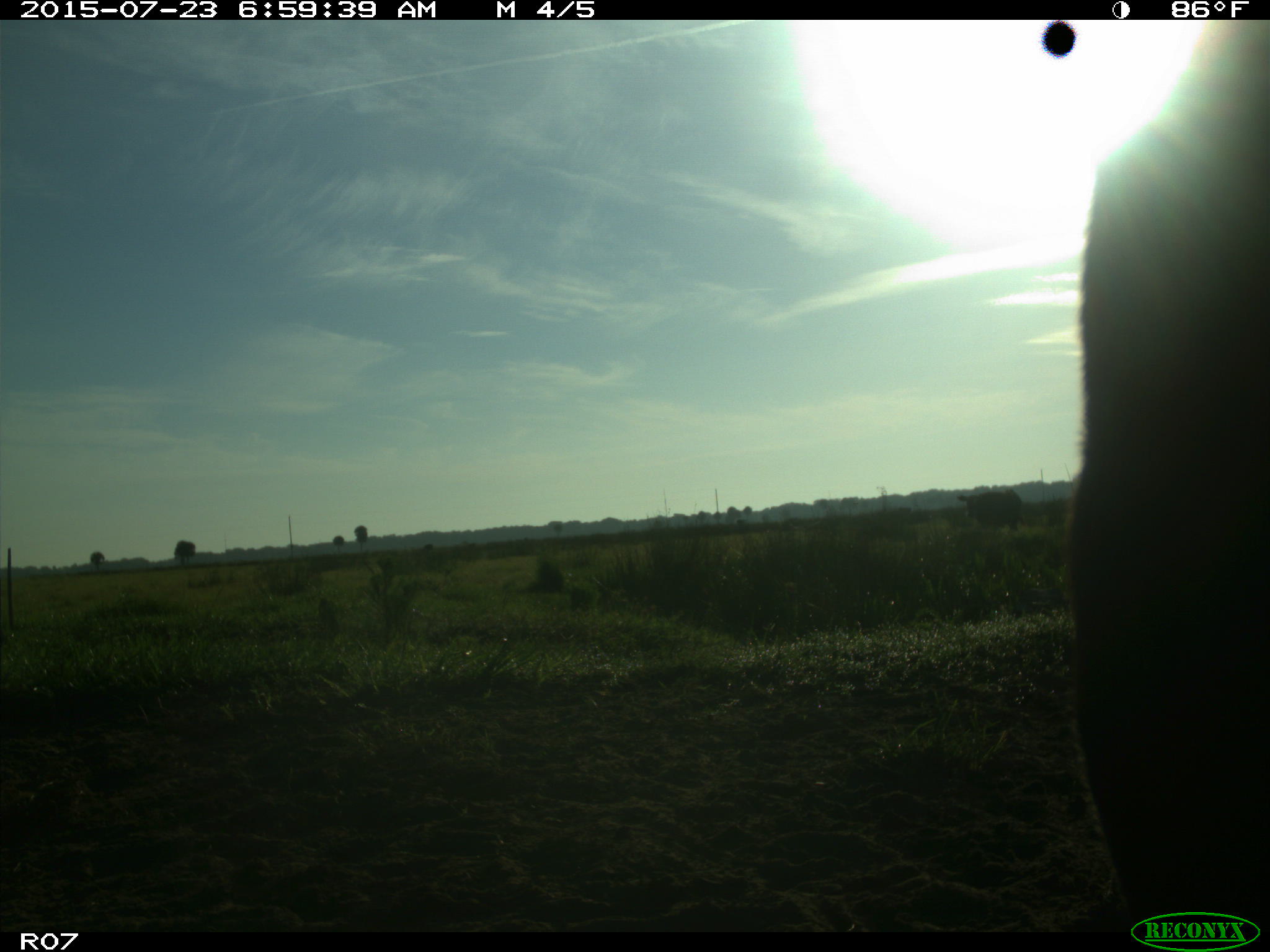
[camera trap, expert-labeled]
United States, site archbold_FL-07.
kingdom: Animalia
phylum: Chordata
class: Mammalia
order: Artiodactyla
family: Bovidae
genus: Bos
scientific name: Bos taurus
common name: domestic cow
Bos taurus (domestic cow).